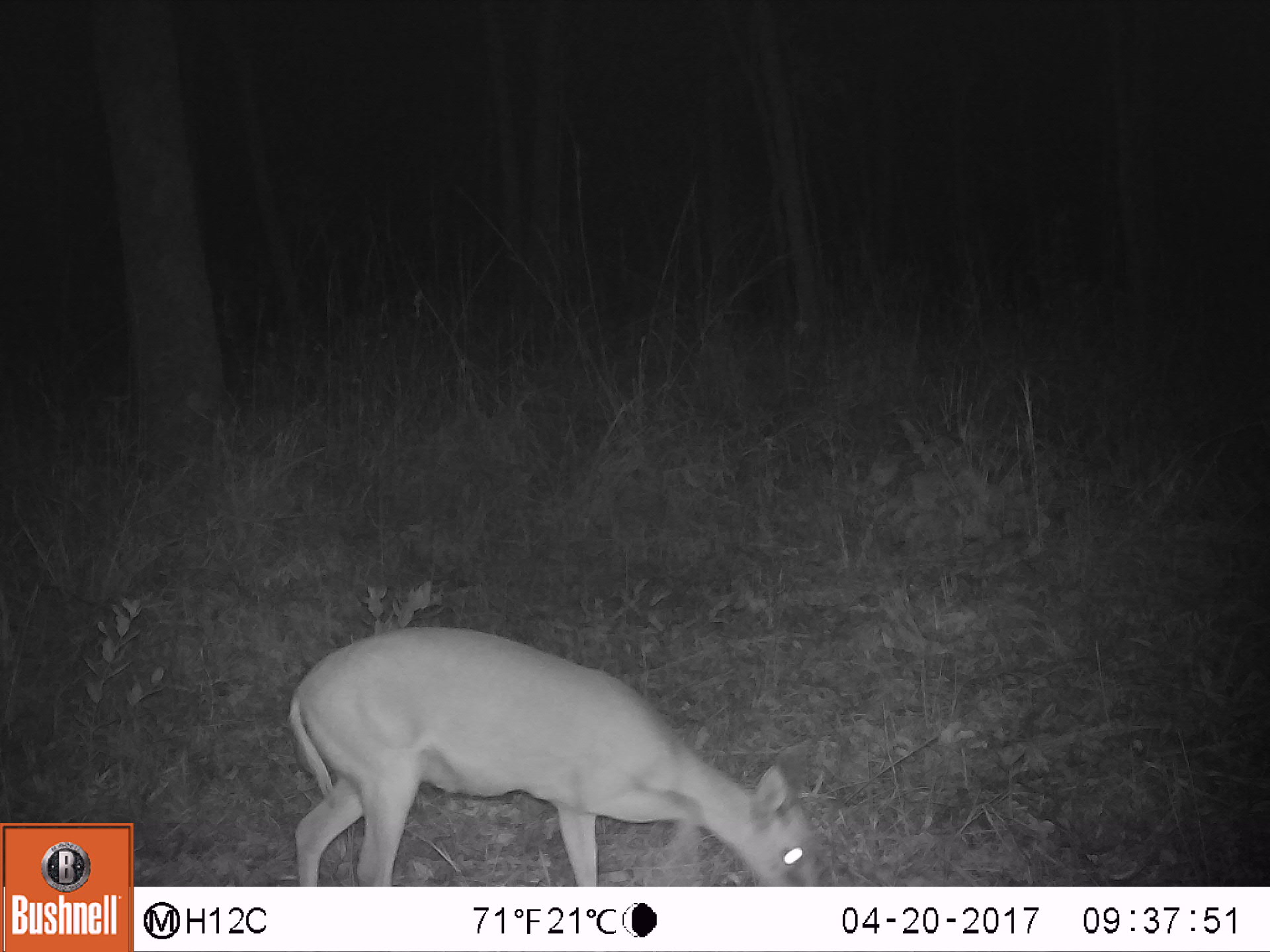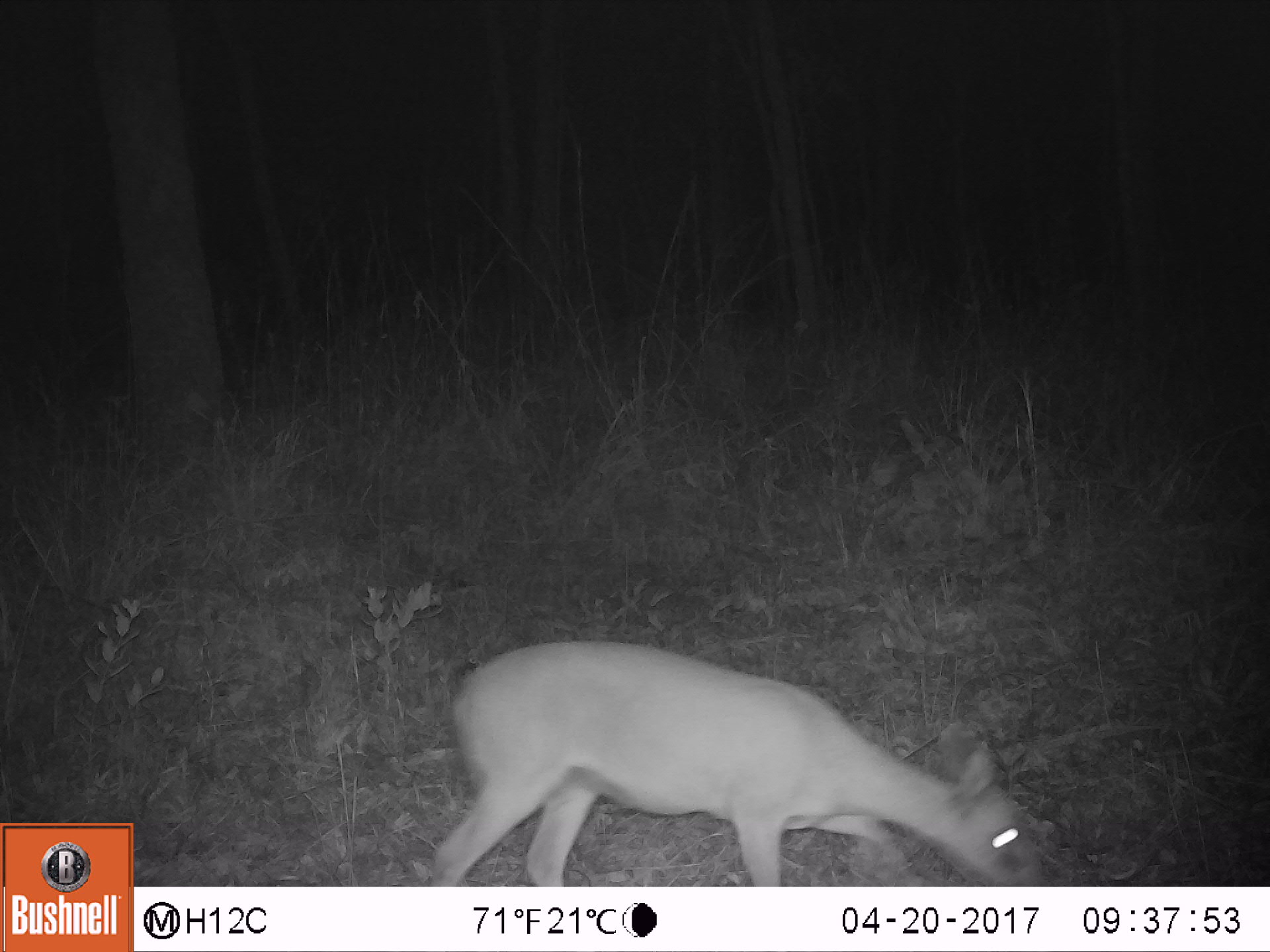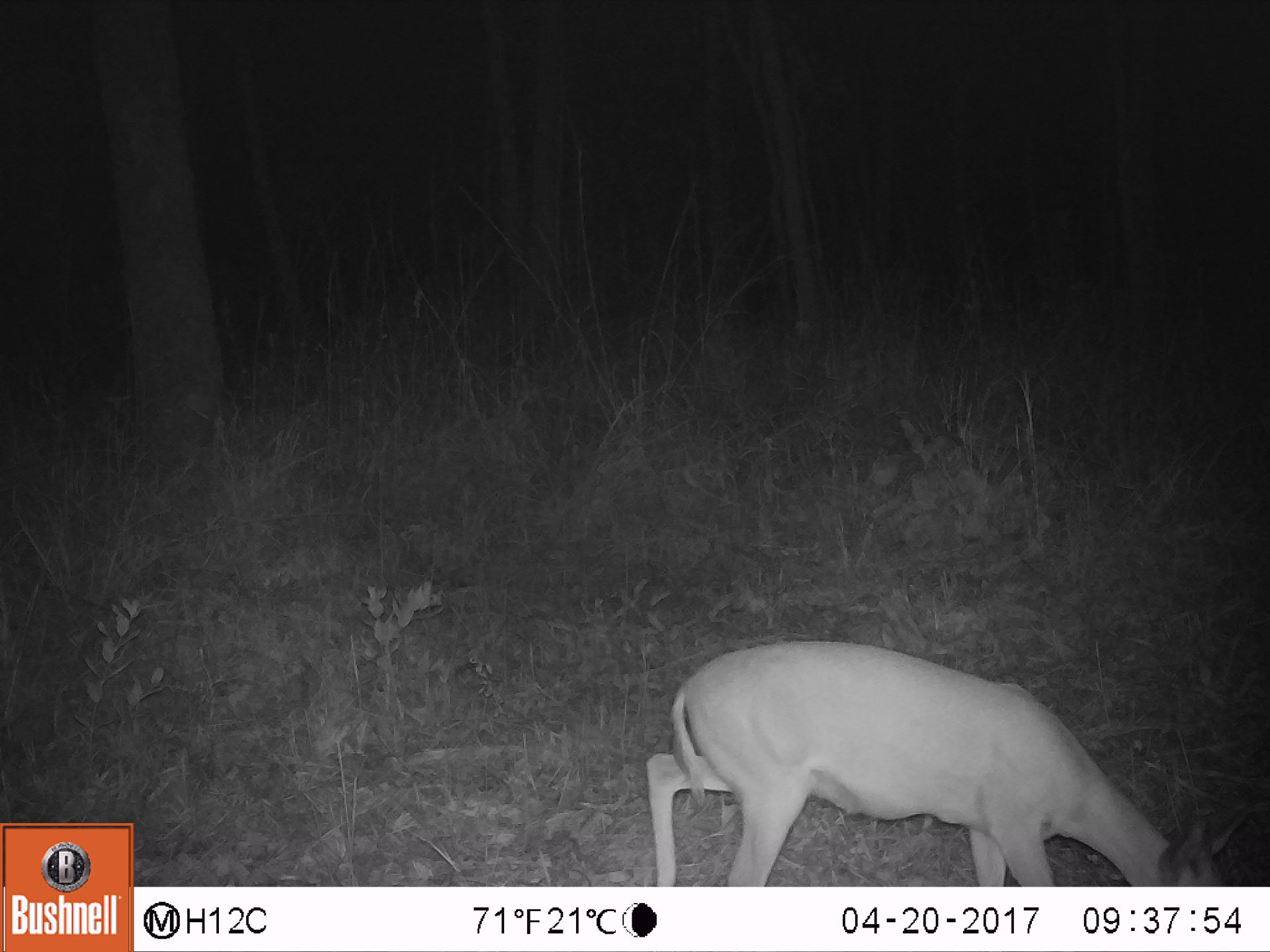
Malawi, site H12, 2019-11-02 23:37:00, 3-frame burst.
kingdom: Animalia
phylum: Chordata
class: Mammalia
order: Artiodactyla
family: Bovidae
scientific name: Antilopinae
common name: small antelope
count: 1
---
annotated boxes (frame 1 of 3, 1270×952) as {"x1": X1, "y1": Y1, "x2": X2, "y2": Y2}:
small antelope: {"x1": 285, "y1": 624, "x2": 818, "y2": 883}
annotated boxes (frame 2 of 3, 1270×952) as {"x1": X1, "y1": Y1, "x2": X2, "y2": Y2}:
small antelope: {"x1": 421, "y1": 631, "x2": 1034, "y2": 880}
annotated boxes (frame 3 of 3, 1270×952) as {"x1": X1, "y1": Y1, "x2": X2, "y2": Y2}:
small antelope: {"x1": 639, "y1": 634, "x2": 1238, "y2": 882}